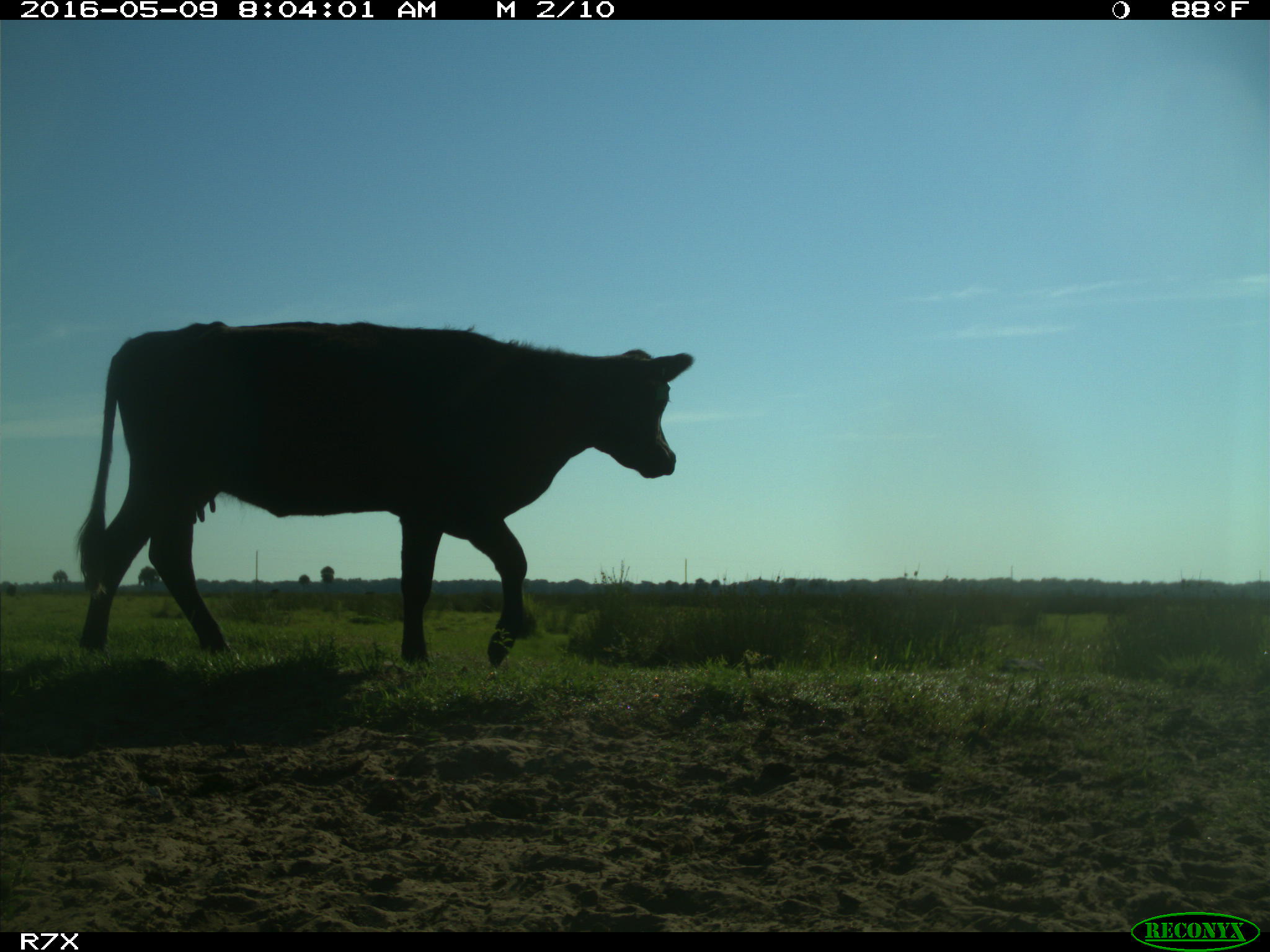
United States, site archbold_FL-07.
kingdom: Animalia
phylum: Chordata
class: Mammalia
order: Artiodactyla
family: Bovidae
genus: Bos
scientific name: Bos taurus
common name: domestic cow